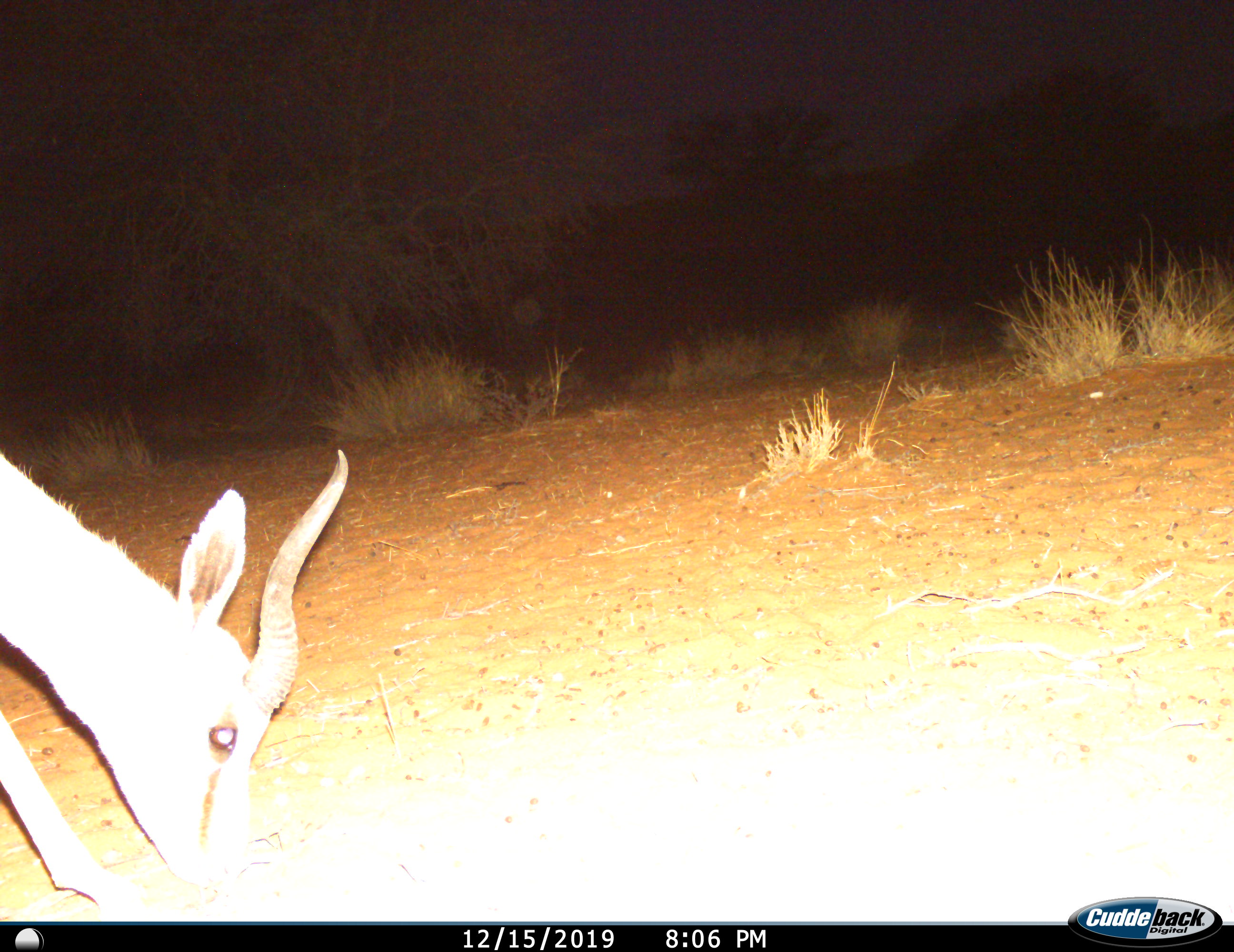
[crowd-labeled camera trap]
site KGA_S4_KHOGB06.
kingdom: Animalia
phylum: Chordata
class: Mammalia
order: Artiodactyla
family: Bovidae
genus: Antidorcas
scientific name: Antidorcas marsupialis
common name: springbok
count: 1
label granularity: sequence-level